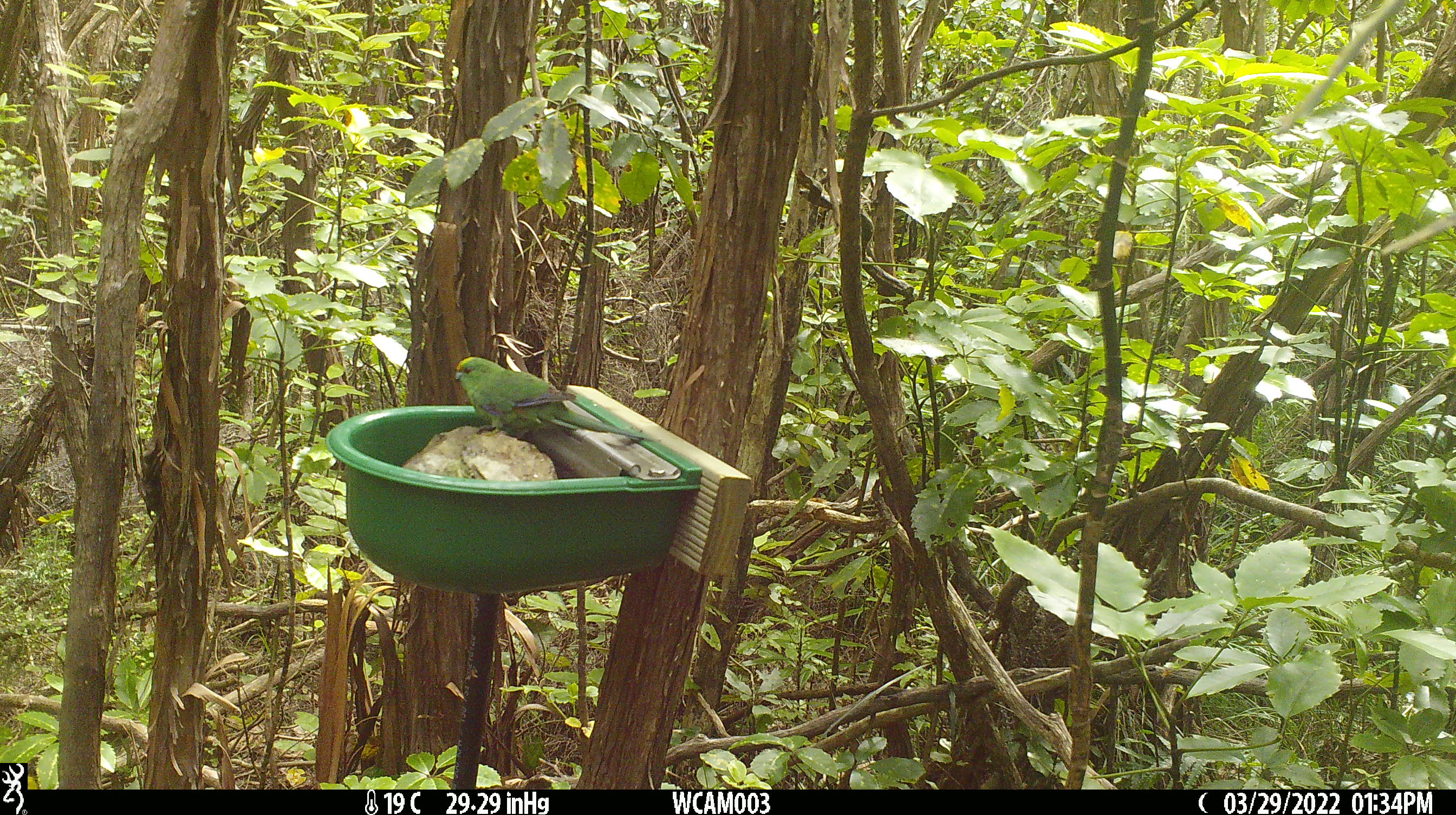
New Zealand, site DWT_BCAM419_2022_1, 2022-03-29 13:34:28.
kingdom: Animalia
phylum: Chordata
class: Aves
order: Psittaciformes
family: Psittaculidae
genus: Cyanoramphus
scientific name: Cyanoramphus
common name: parakeet